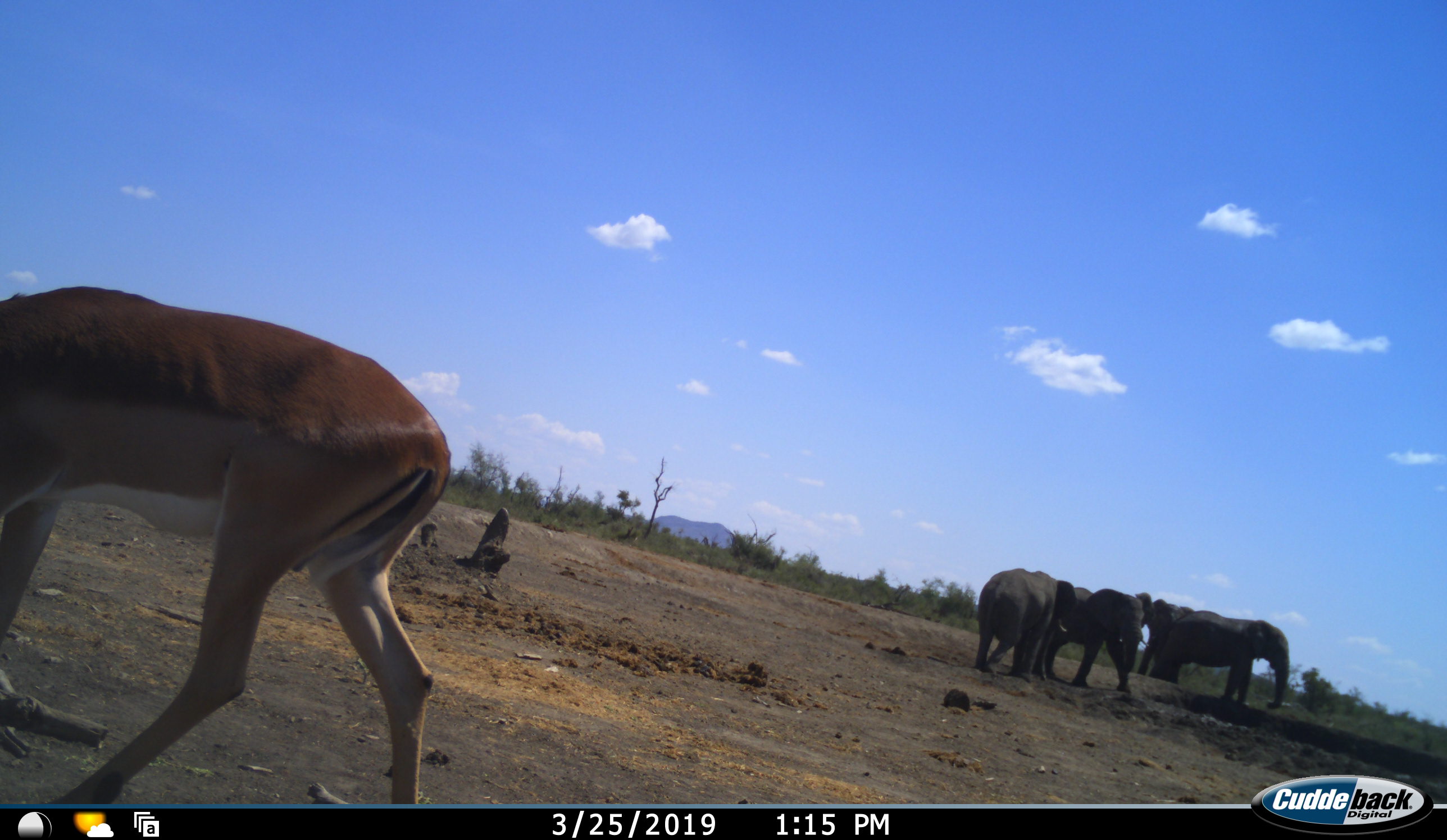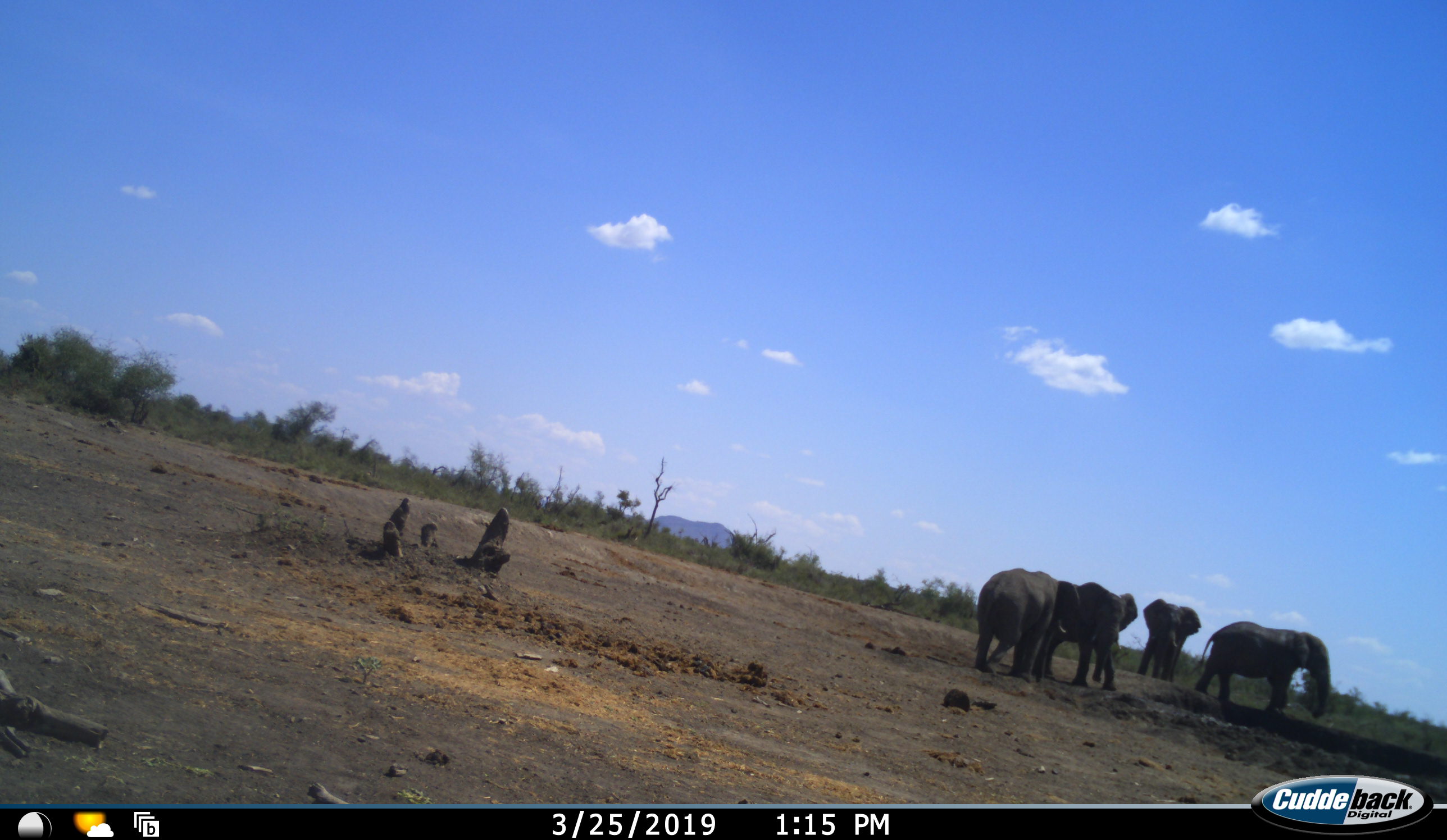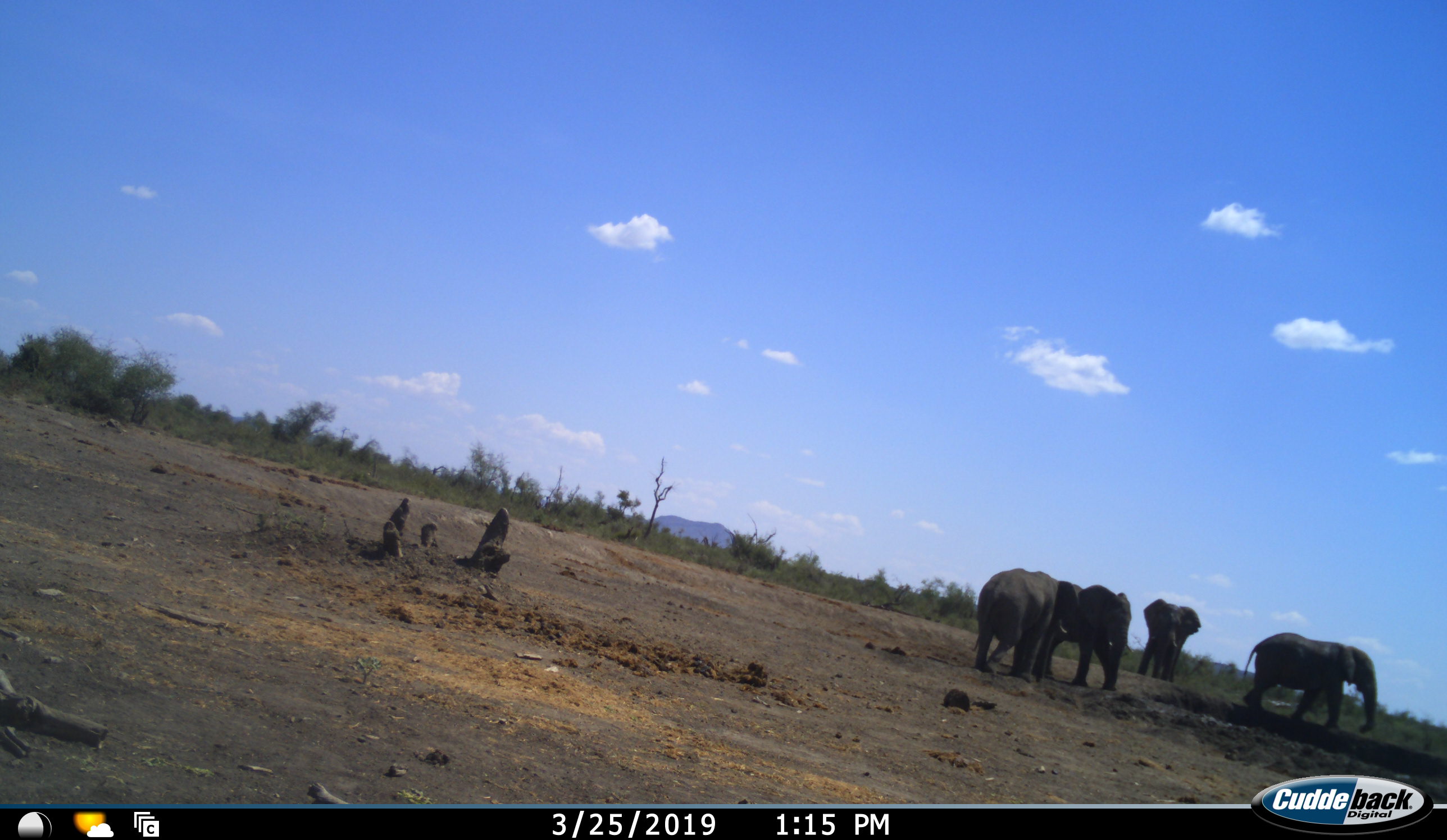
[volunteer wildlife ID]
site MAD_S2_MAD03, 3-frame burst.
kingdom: Animalia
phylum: Chordata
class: Mammalia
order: Proboscidea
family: Elephantidae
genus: Loxodonta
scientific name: Loxodonta africana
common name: african bush elephant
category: elephant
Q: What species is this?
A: Elephant (african bush elephant) (Loxodonta africana).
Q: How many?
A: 4.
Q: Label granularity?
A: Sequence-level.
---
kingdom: Animalia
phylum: Chordata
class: Mammalia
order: Artiodactyla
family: Bovidae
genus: Aepyceros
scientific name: Aepyceros melampus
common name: impala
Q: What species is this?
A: Impala (Aepyceros melampus).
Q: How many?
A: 1.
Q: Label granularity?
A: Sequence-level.